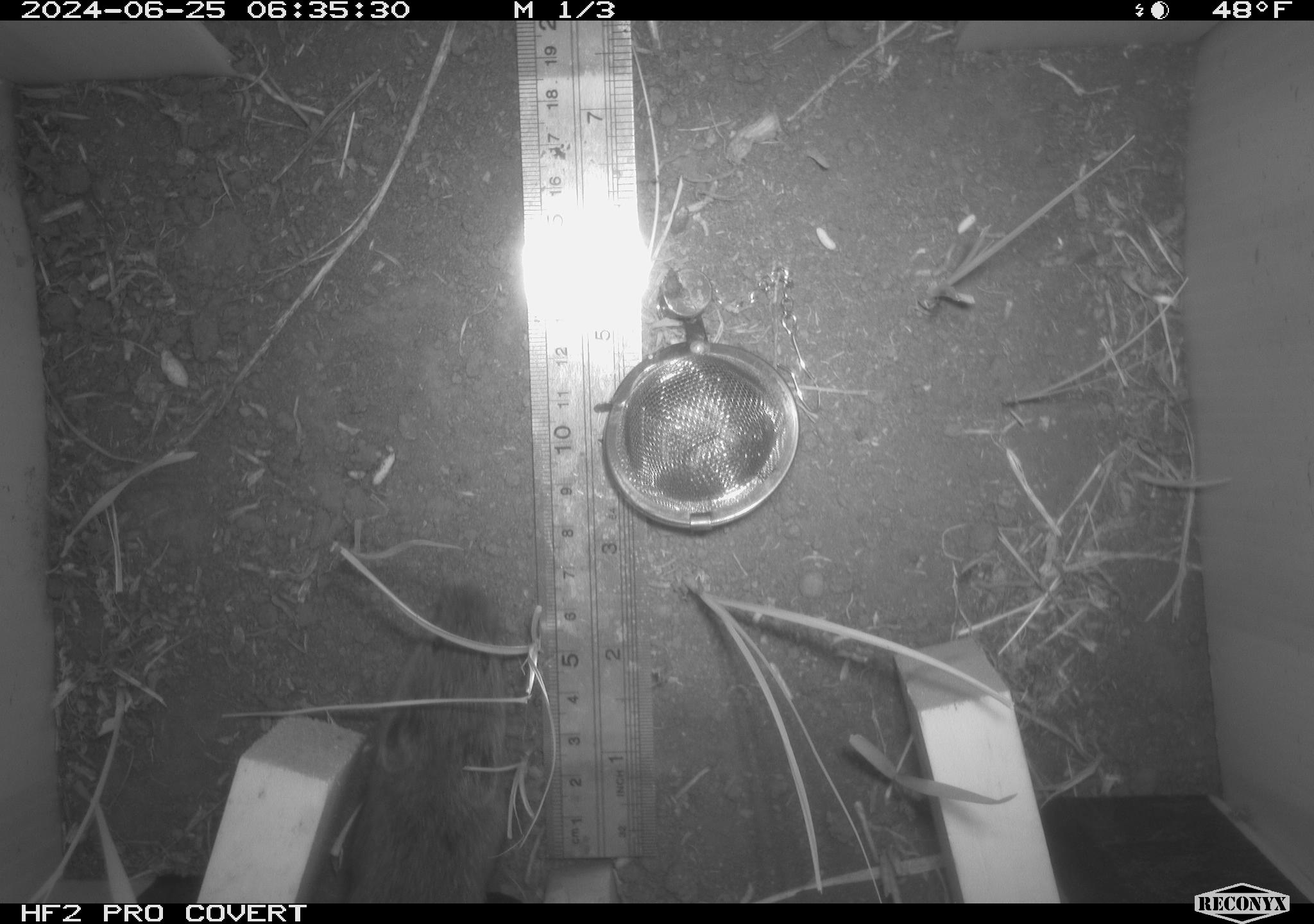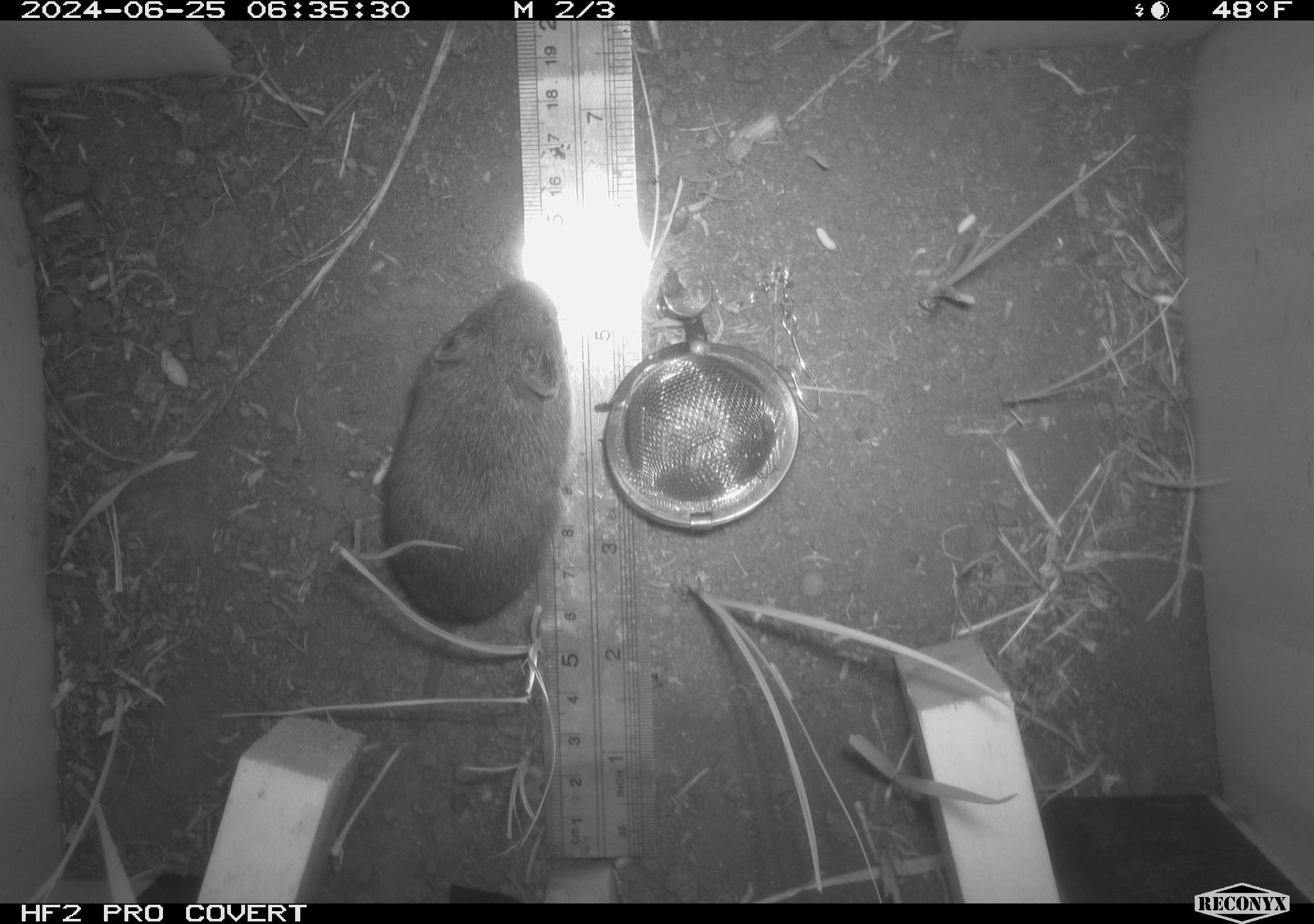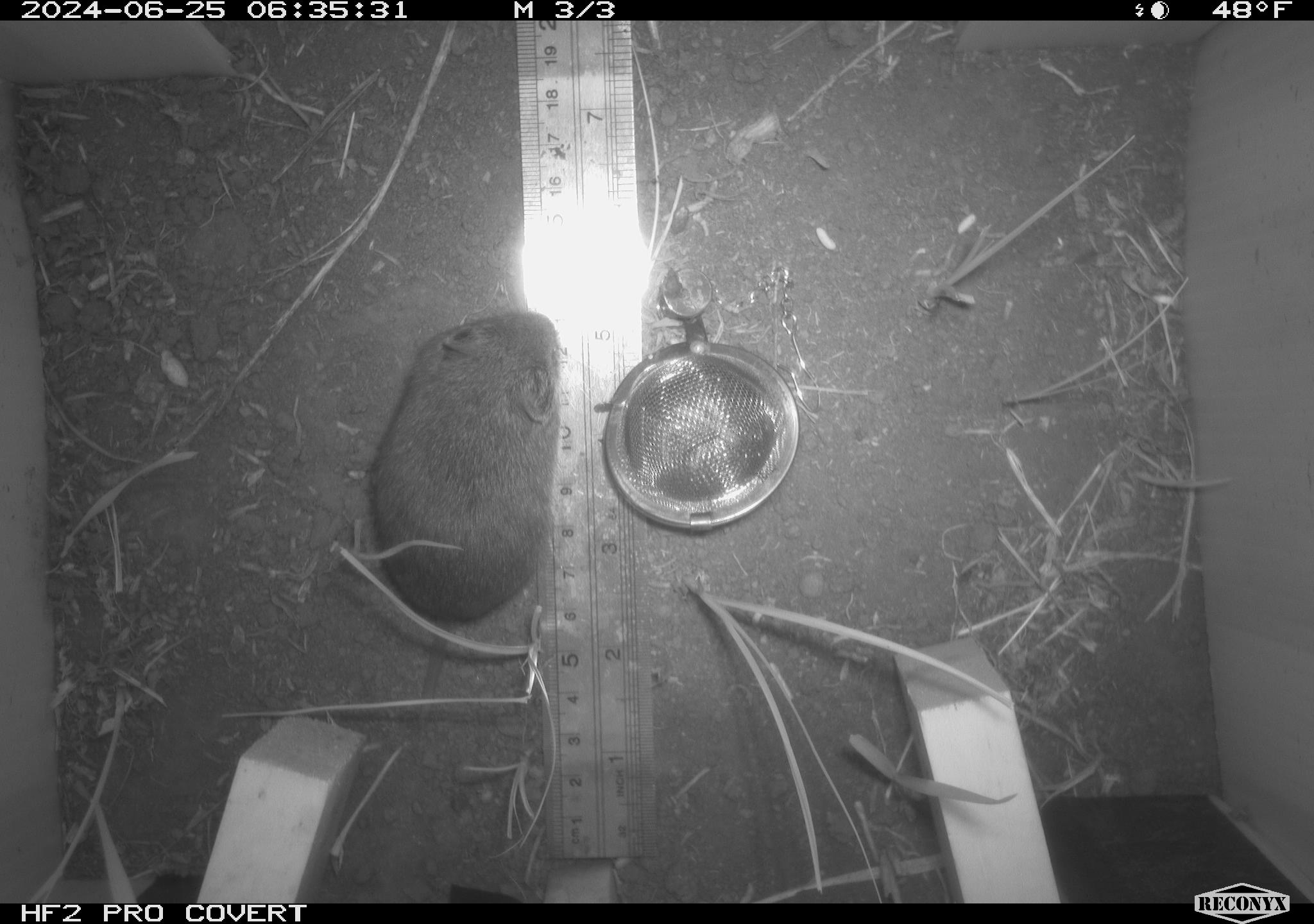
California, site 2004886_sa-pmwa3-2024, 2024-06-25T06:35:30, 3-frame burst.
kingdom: Animalia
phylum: Chordata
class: Mammalia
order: Rodentia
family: Cricetidae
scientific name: Arvicolinae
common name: voles, lemmings, and muskrats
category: arvicolinae subfamily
Arvicolinae subfamily (voles, lemmings, and muskrats) (Arvicolinae).